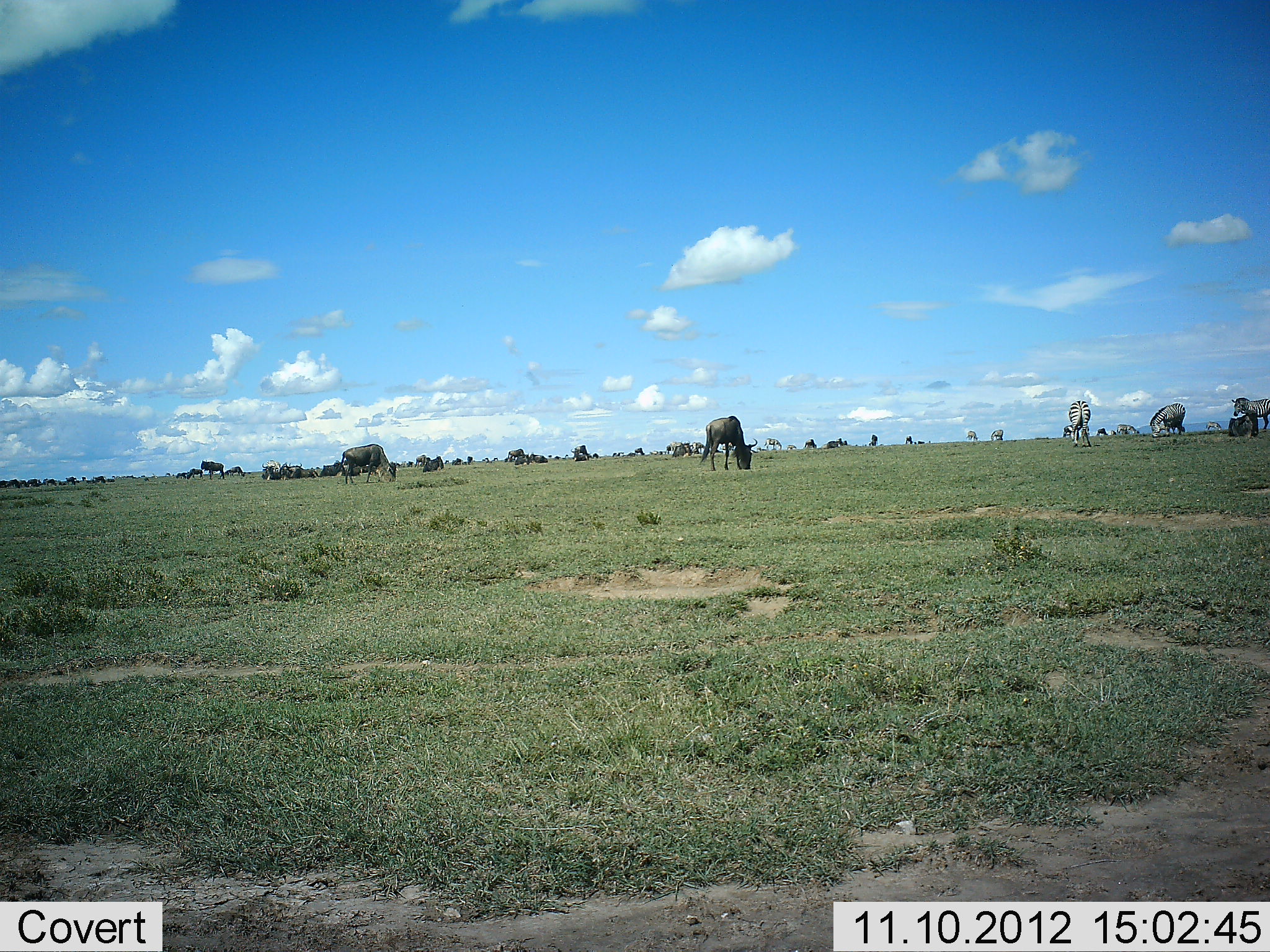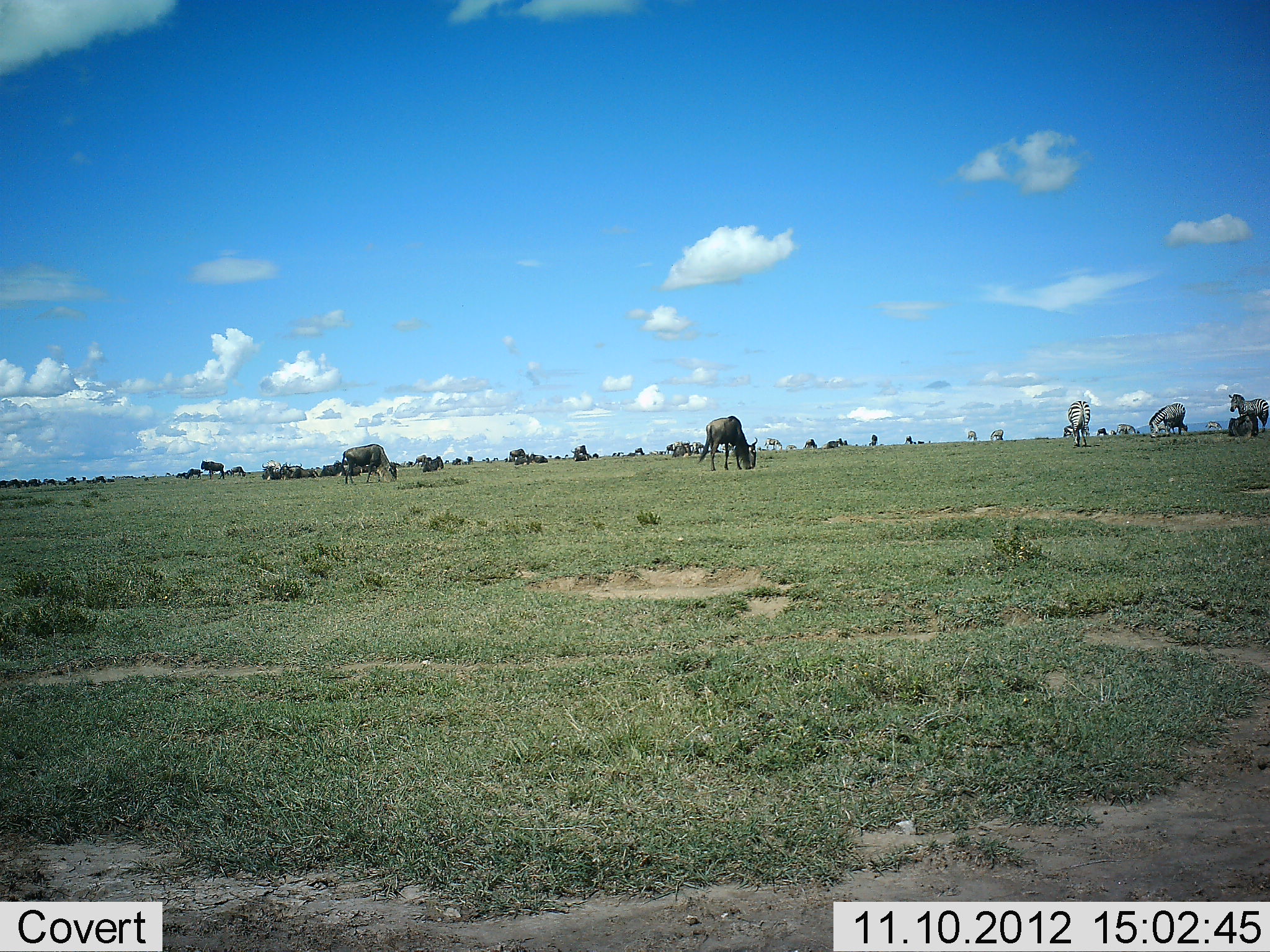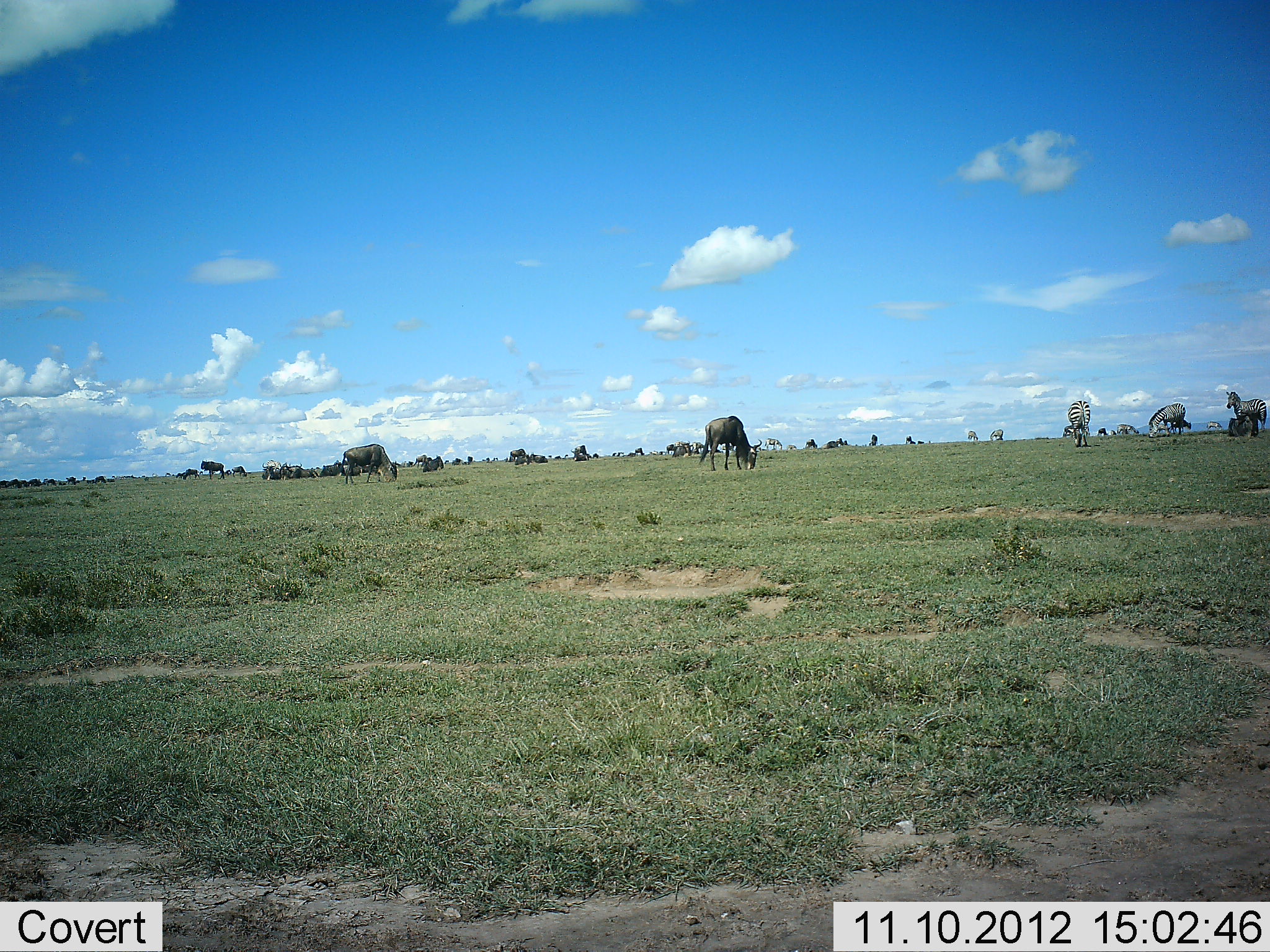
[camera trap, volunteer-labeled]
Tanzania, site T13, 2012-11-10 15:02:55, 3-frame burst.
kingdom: Animalia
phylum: Chordata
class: Mammalia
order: Artiodactyla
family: Bovidae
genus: Connochaetes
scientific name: Connochaetes taurinus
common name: blue wildebeest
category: wildebeest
Wildebeest (blue wildebeest) (Connochaetes taurinus), count 11-50. Behavior (volunteer vote fractions): standing 25%, resting 17%, moving 0%, interacting 0%. Young present (vote fraction): 0%. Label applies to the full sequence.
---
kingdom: Animalia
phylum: Chordata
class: Mammalia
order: Perissodactyla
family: Equidae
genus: Equus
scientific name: Equus quagga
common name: plains zebra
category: zebra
Zebra (plains zebra) (Equus quagga), count 4. Behavior (volunteer vote fractions): standing 20%, resting 0%, moving 20%, interacting 0%. Young present (vote fraction): 0%. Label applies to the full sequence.